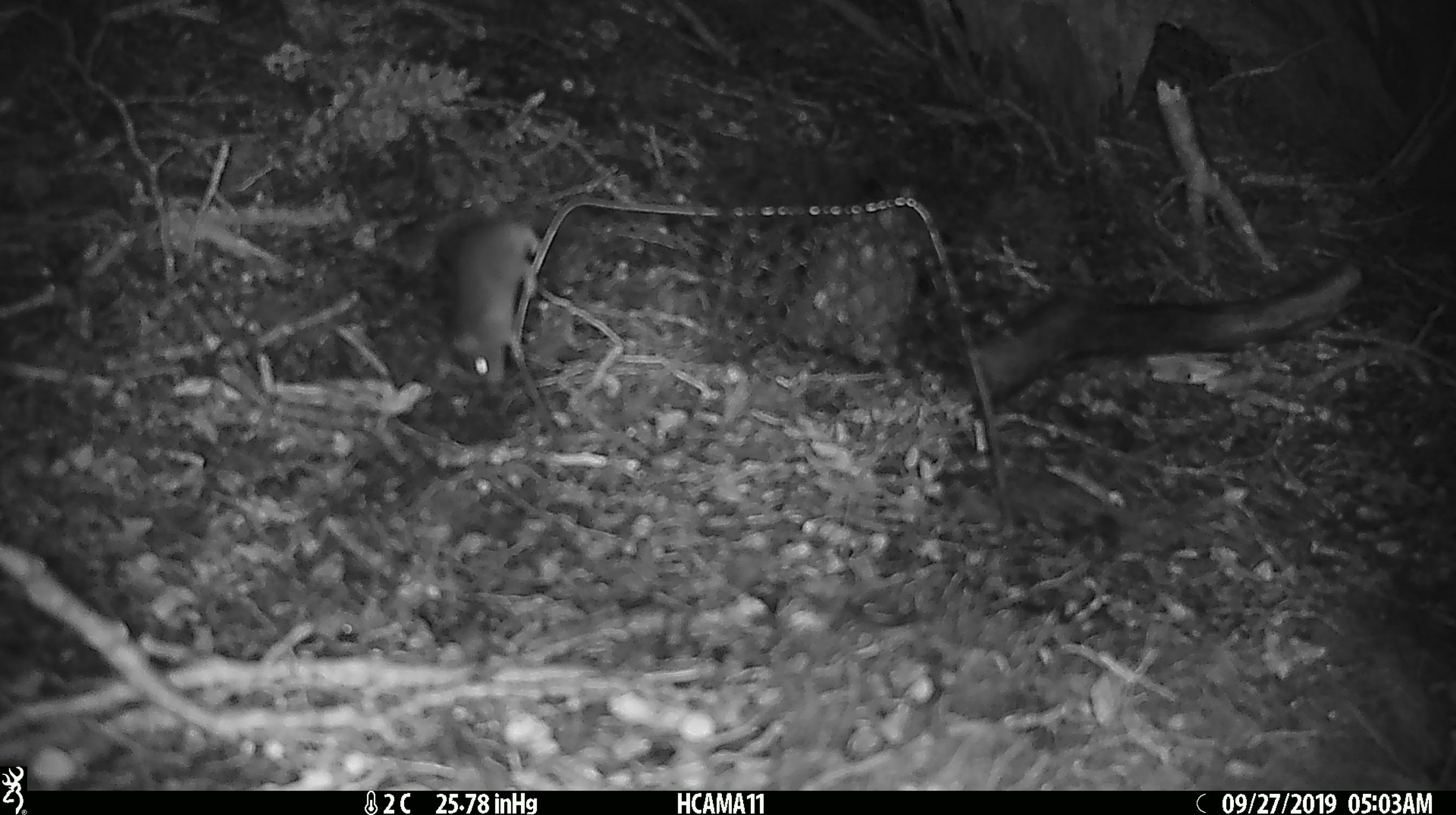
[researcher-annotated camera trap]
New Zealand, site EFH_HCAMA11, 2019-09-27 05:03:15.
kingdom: Animalia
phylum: Chordata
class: Mammalia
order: Rodentia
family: Muridae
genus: Mus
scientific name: Mus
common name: mouse